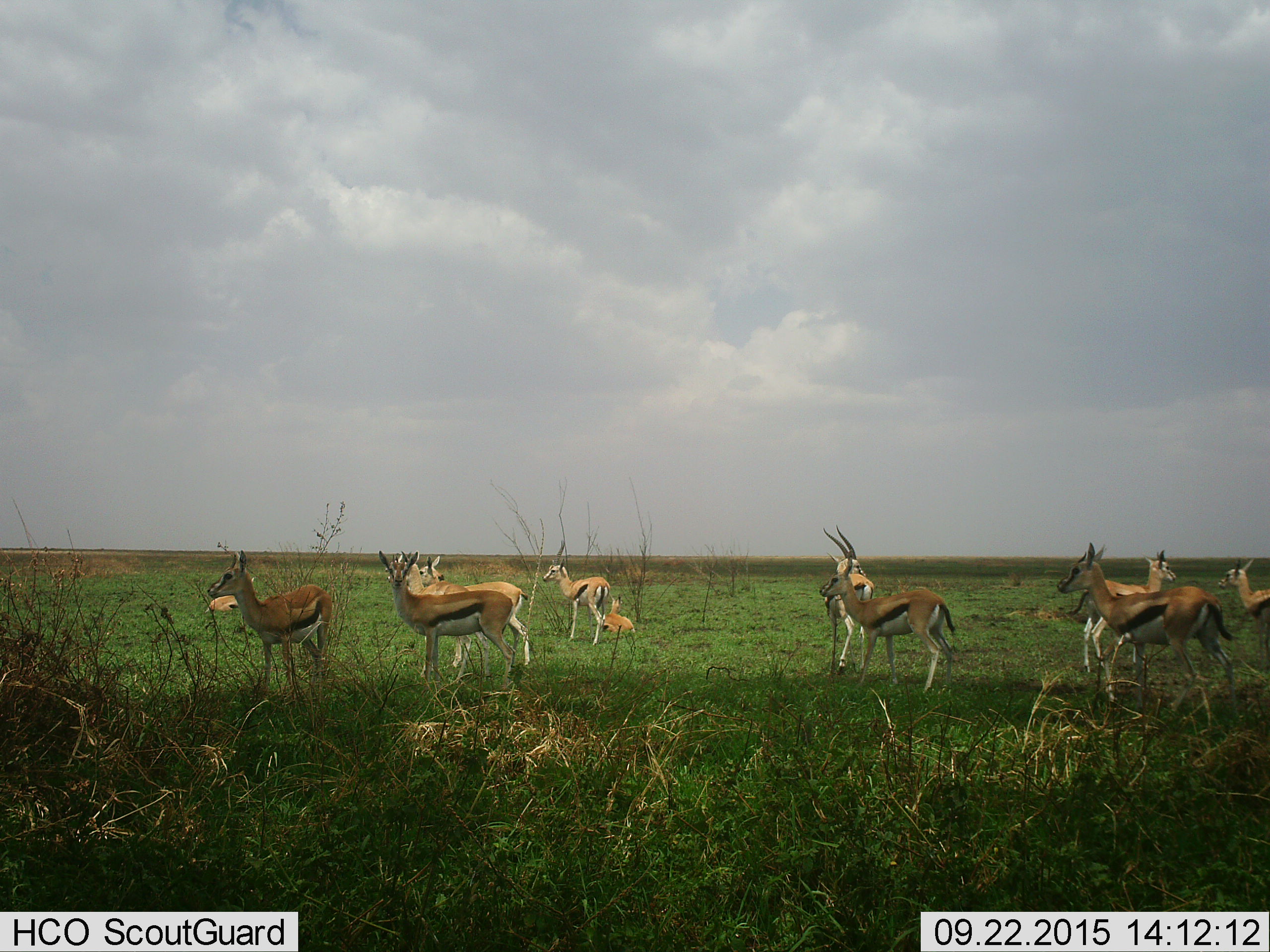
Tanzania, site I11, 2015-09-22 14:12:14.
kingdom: Animalia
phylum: Chordata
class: Mammalia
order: Artiodactyla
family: Bovidae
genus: Eudorcas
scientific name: Eudorcas thomsonii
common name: thomson's gazelle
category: gazellethomsons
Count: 11-50.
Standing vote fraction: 90%.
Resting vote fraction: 80%.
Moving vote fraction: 20%.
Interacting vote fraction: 0%.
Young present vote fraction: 40%.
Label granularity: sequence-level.